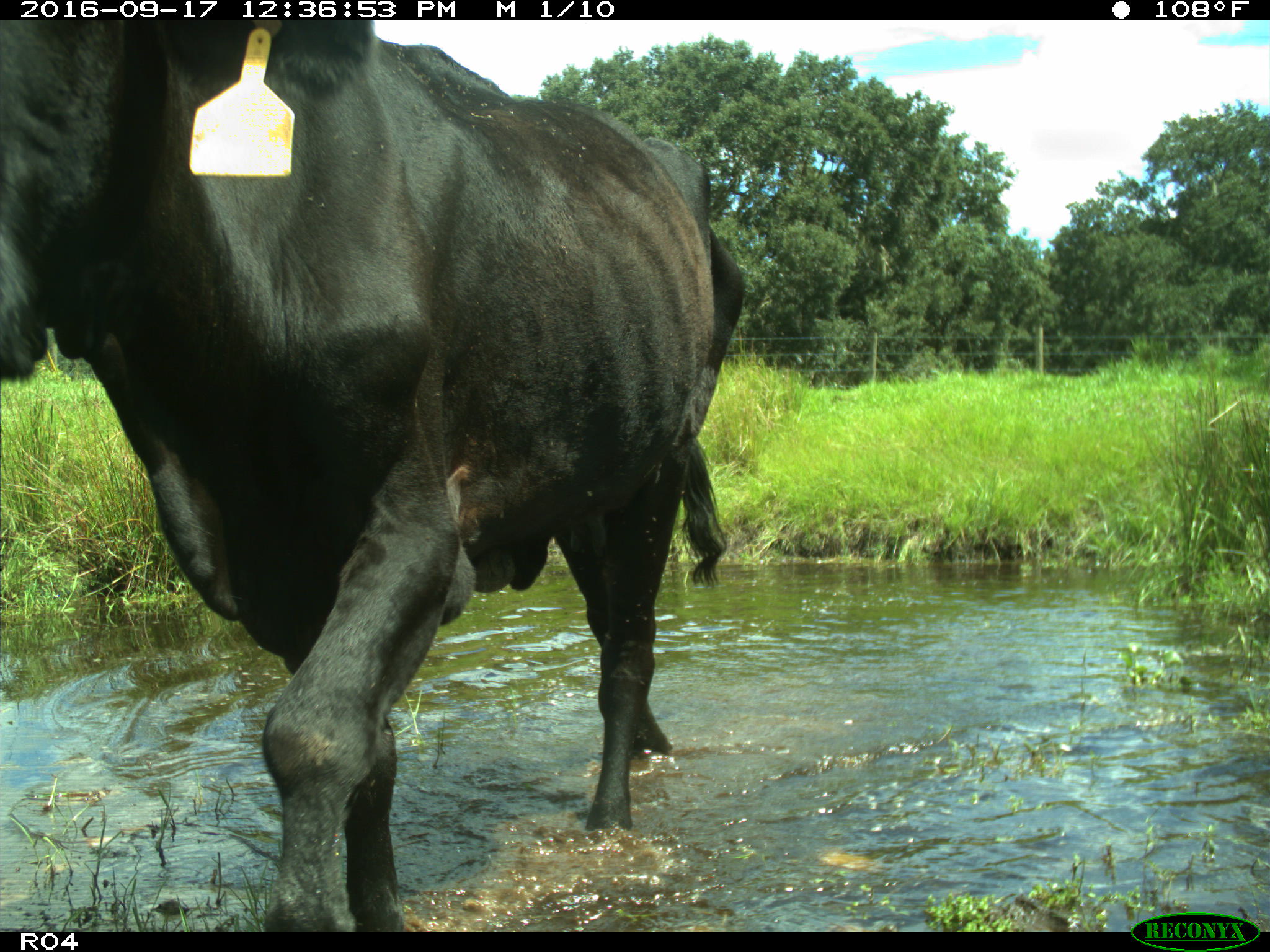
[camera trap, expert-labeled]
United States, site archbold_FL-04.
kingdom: Animalia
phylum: Chordata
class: Mammalia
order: Artiodactyla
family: Bovidae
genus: Bos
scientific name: Bos taurus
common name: domestic cow